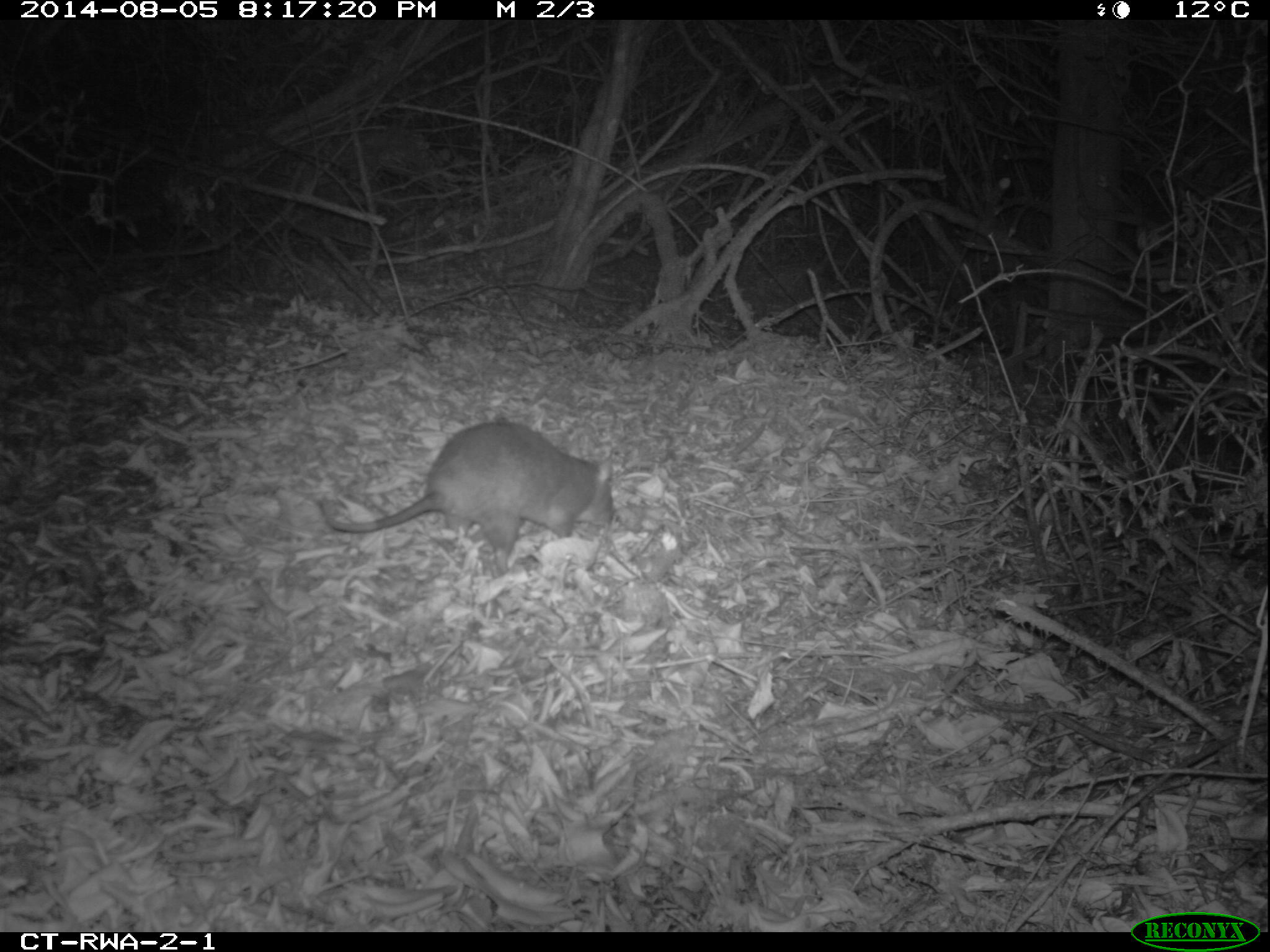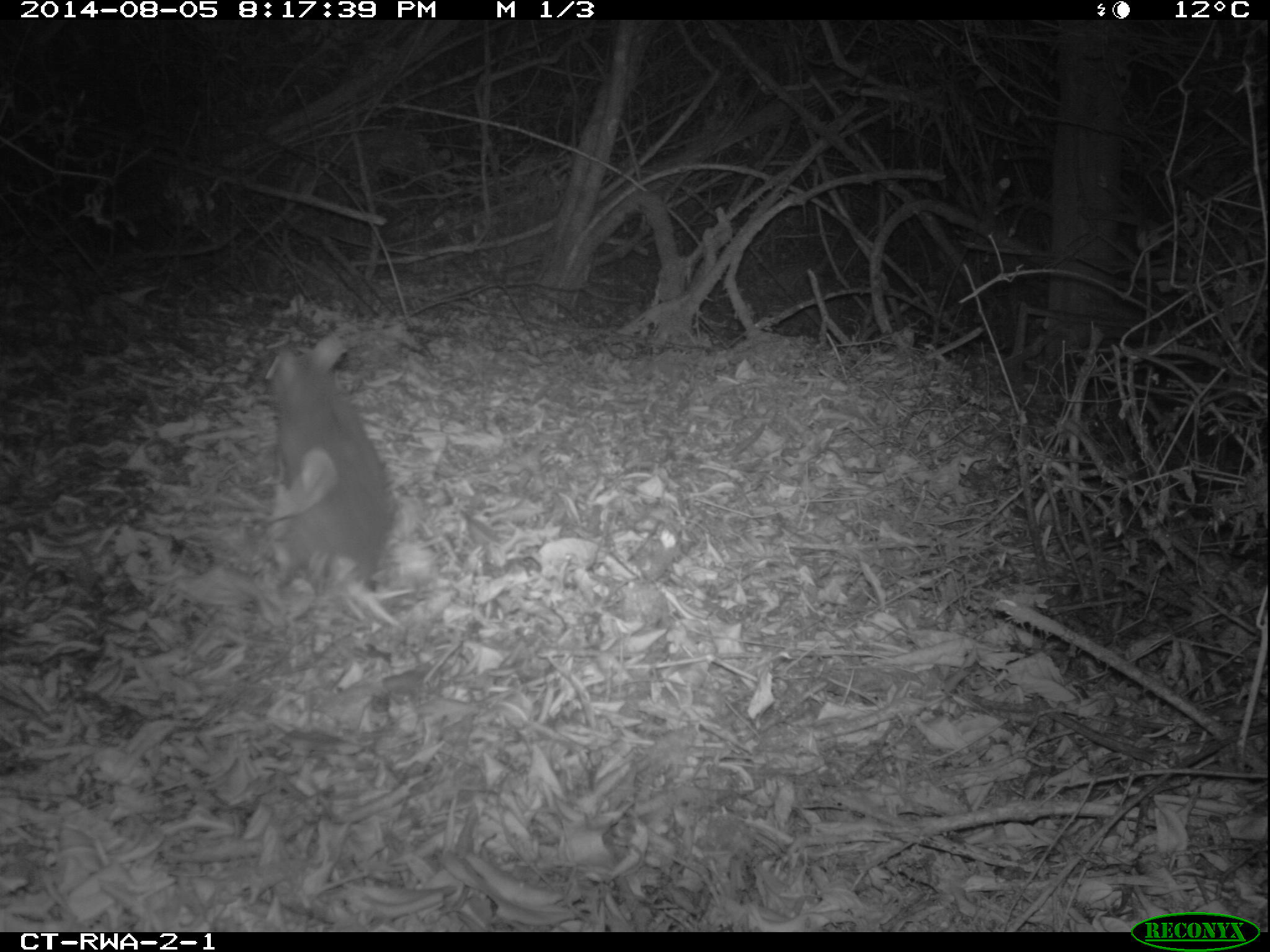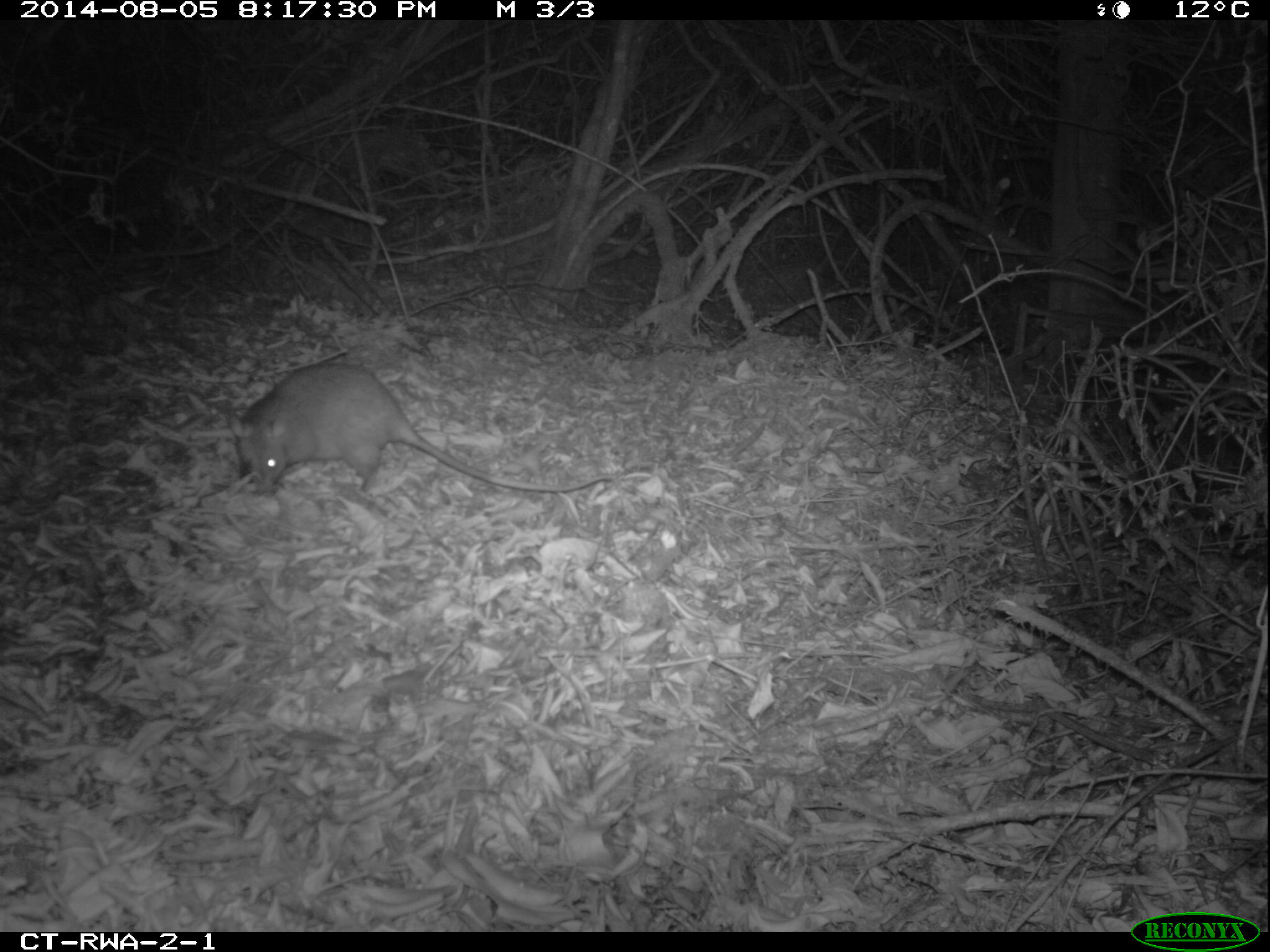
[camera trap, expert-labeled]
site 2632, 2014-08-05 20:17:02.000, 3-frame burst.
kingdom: Animalia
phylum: Chordata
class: Mammalia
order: Rodentia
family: Nesomyidae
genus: Cricetomys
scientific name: Cricetomys gambianus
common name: african giant pouched rat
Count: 1.